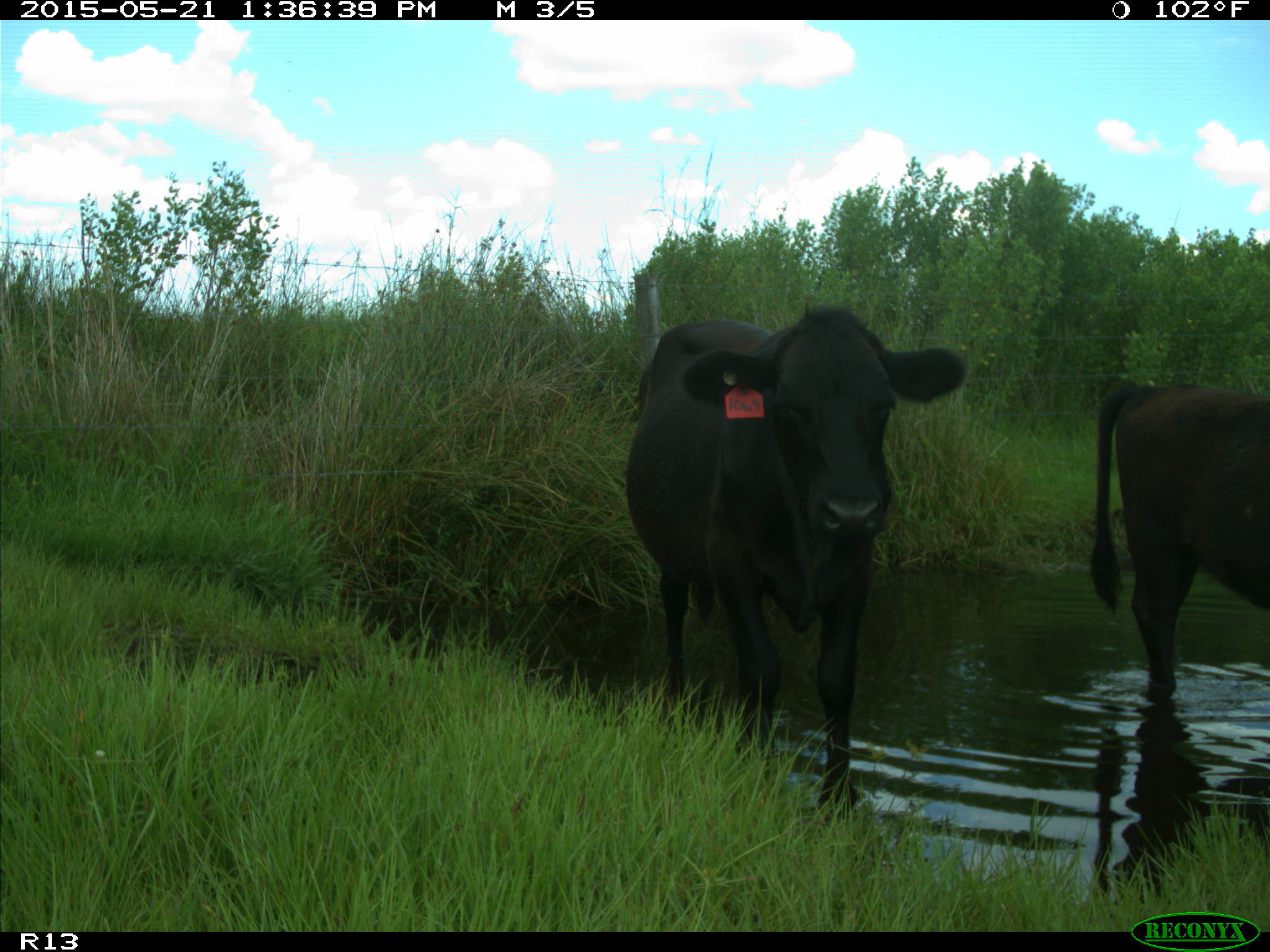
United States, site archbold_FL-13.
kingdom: Animalia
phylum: Chordata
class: Mammalia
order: Artiodactyla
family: Bovidae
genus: Bos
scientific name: Bos taurus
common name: domestic cow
Bos taurus (domestic cow).